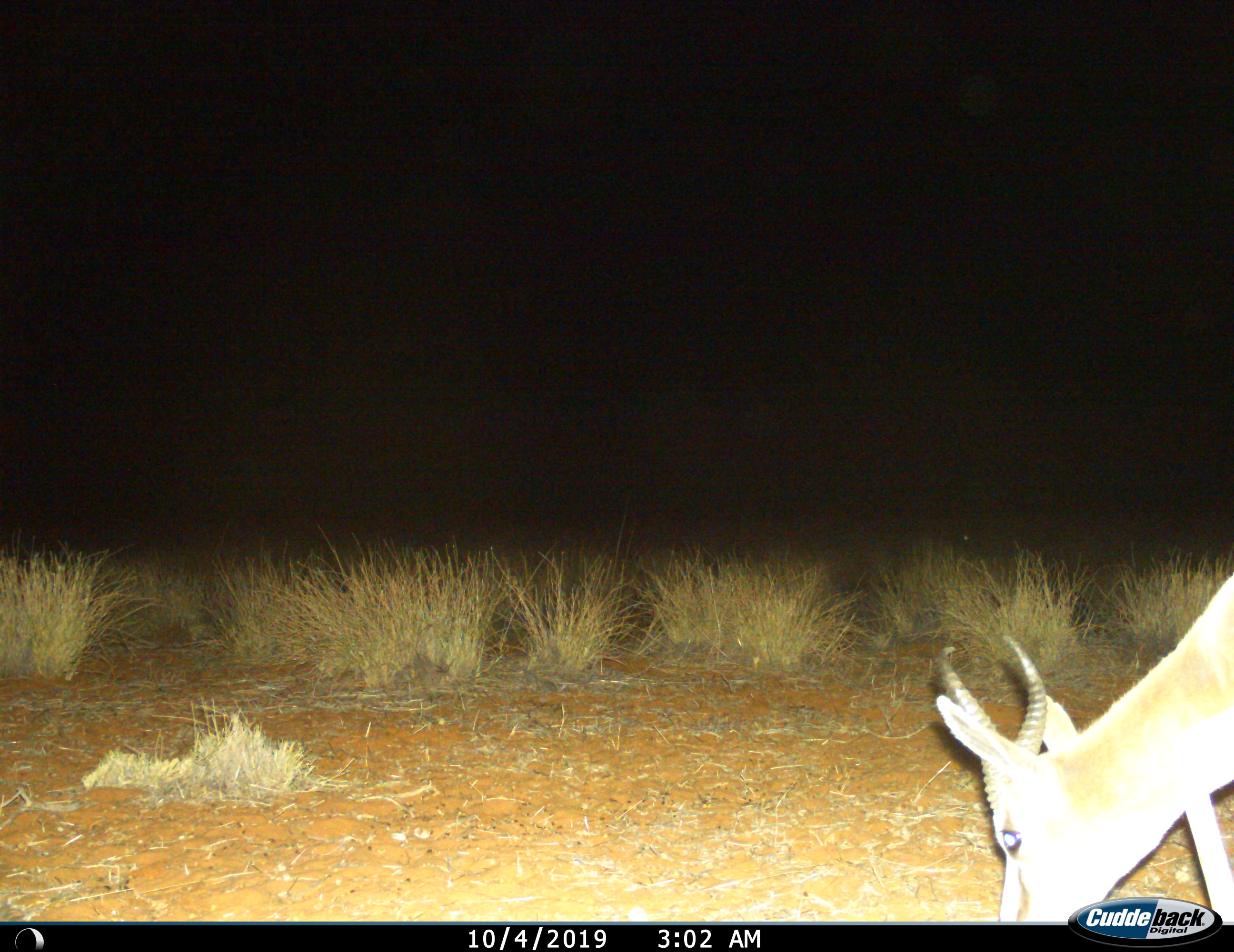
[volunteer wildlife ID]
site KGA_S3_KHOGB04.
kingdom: Animalia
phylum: Chordata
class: Mammalia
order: Artiodactyla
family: Bovidae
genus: Antidorcas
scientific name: Antidorcas marsupialis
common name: springbok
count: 1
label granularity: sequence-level